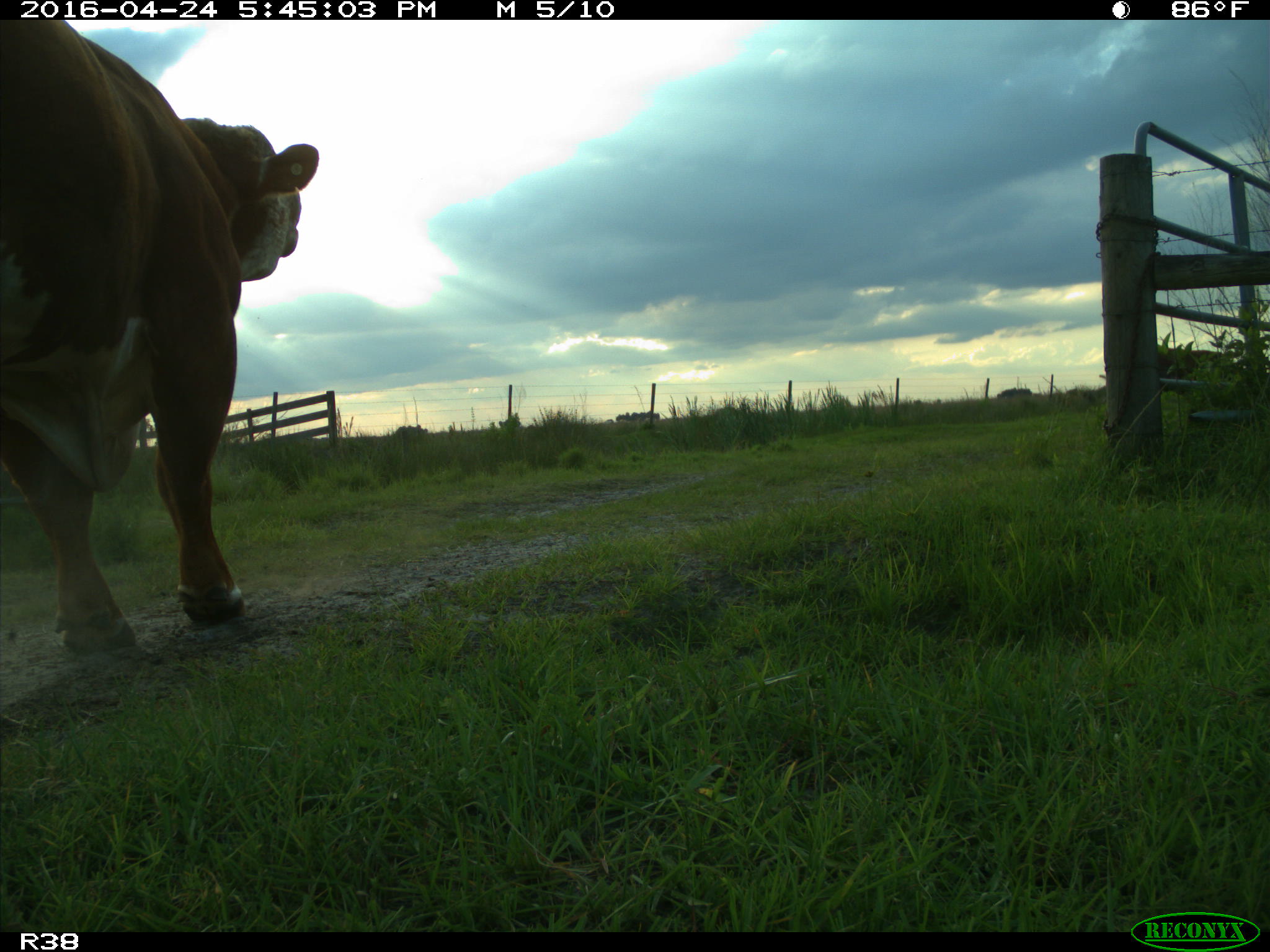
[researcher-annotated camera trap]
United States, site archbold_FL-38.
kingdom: Animalia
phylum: Chordata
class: Mammalia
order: Artiodactyla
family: Bovidae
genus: Bos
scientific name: Bos taurus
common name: domestic cow